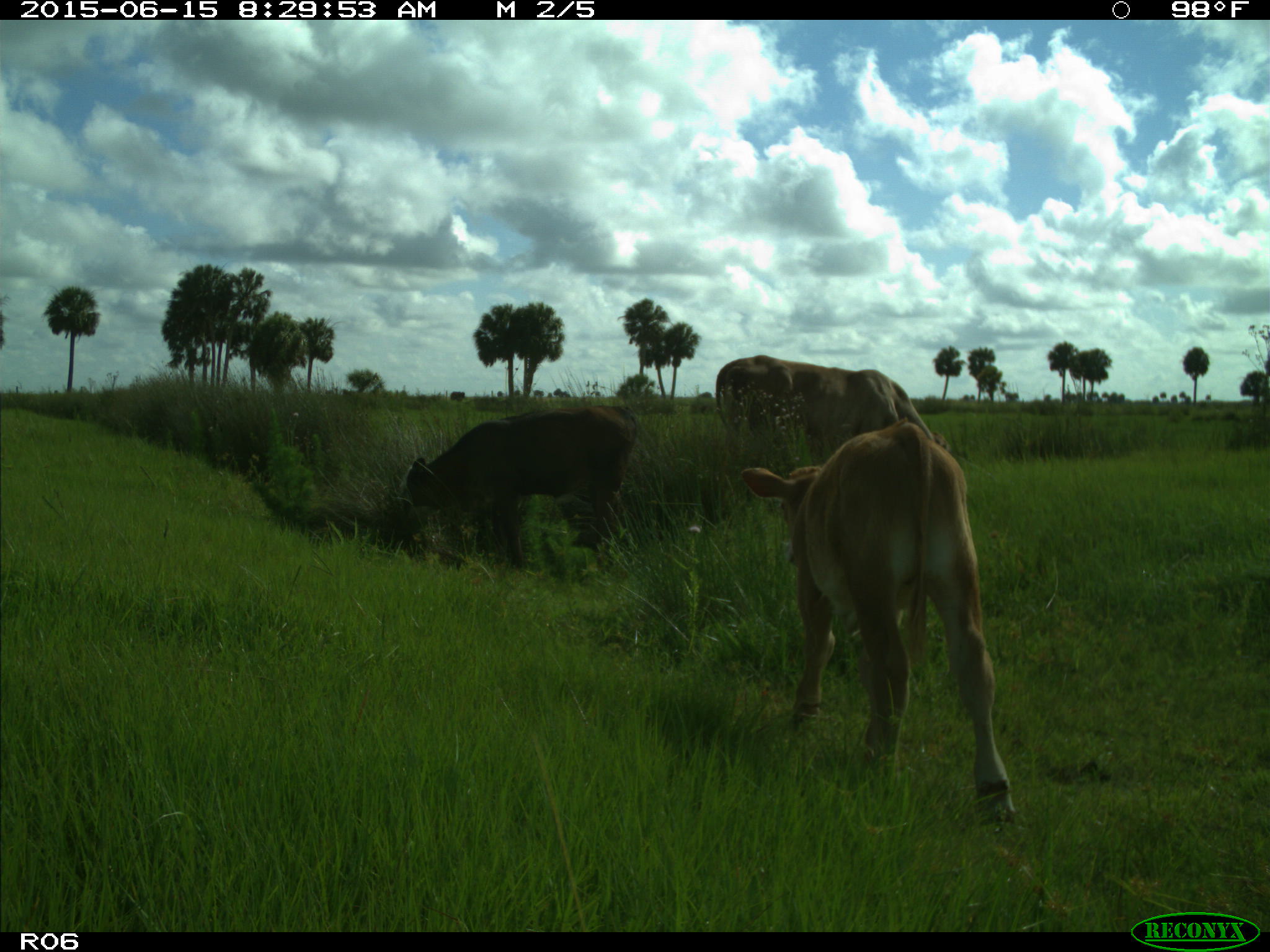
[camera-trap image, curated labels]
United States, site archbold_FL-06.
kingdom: Animalia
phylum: Chordata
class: Mammalia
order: Artiodactyla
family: Bovidae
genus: Bos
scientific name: Bos taurus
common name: domestic cow